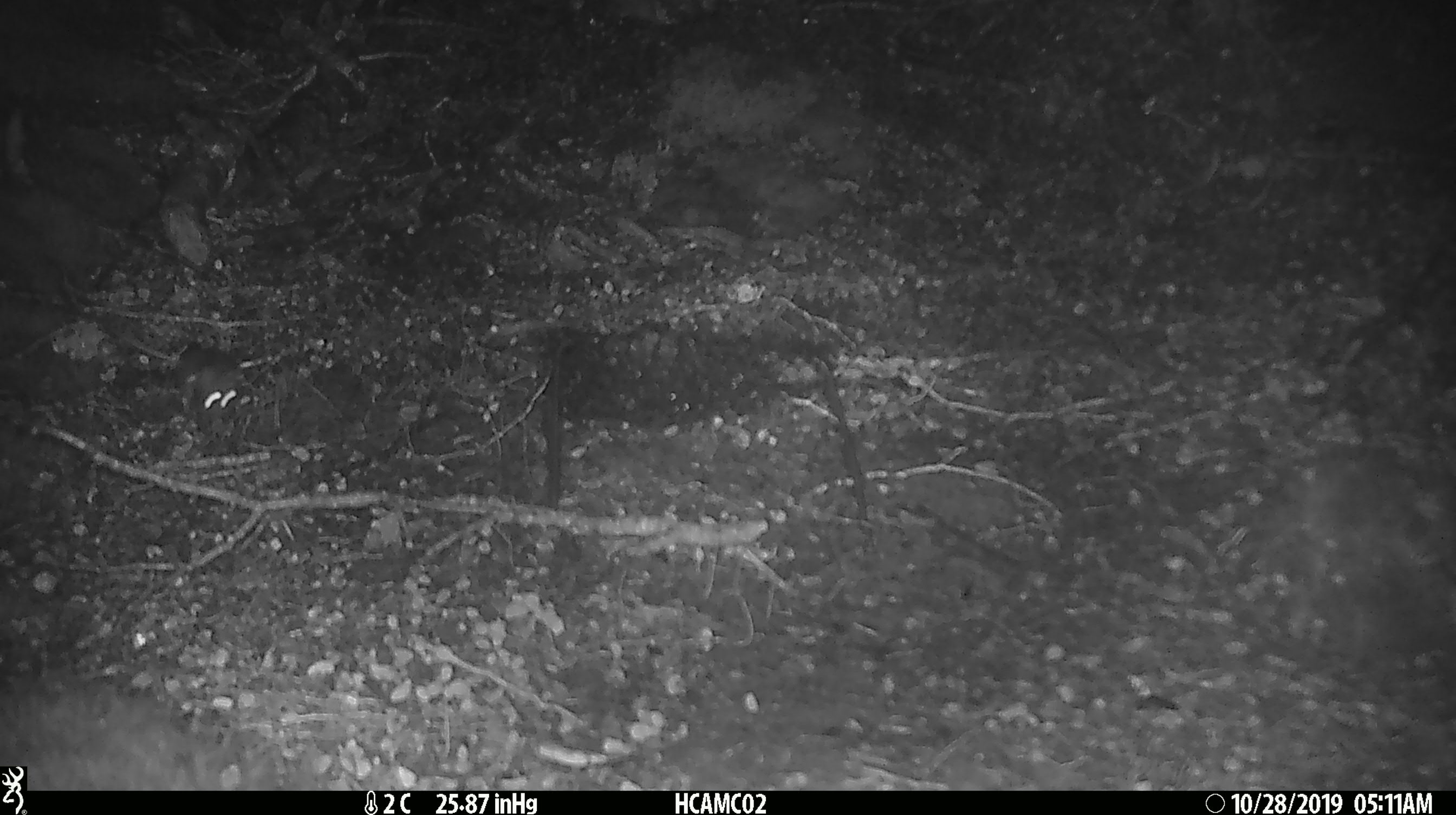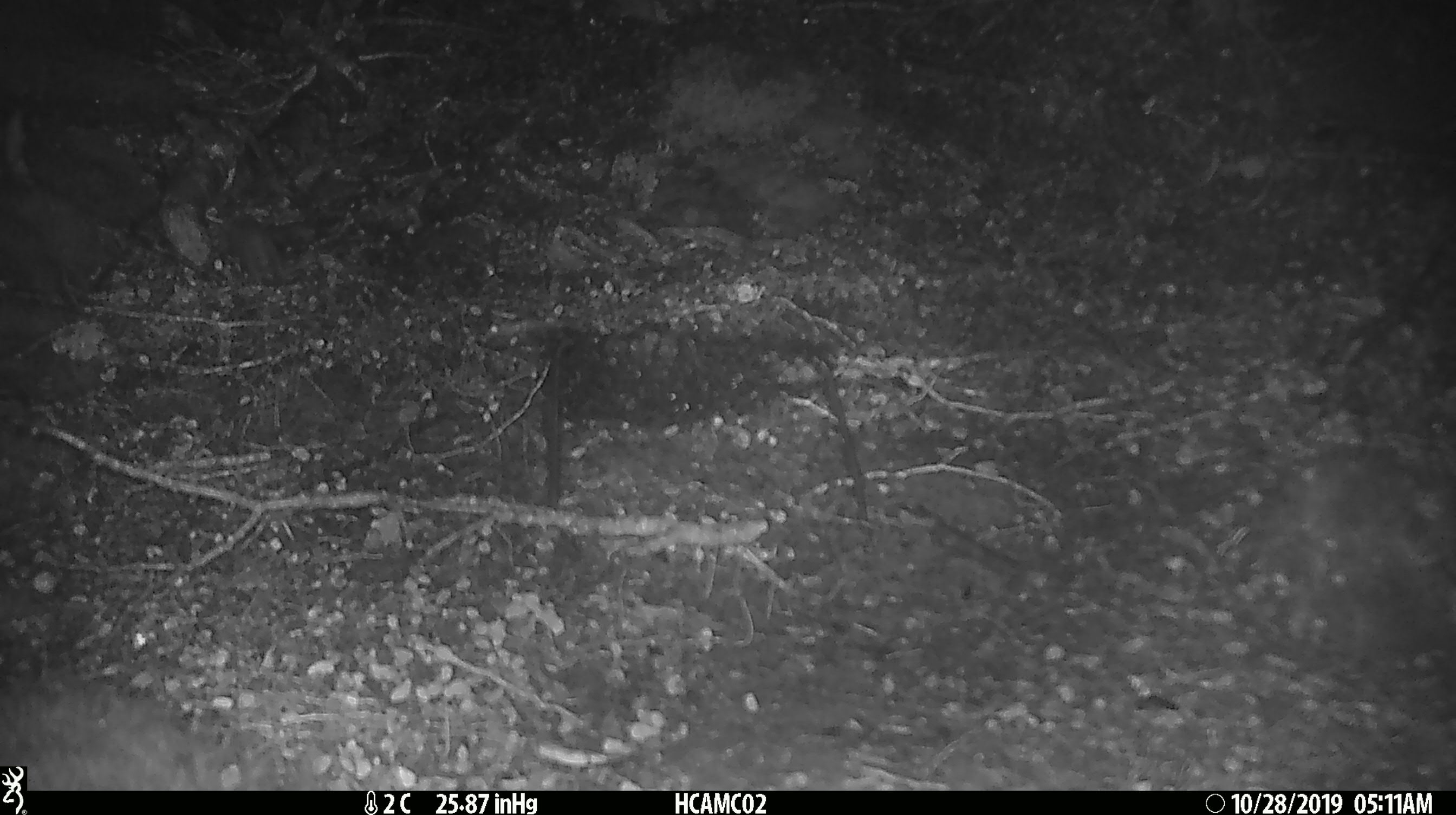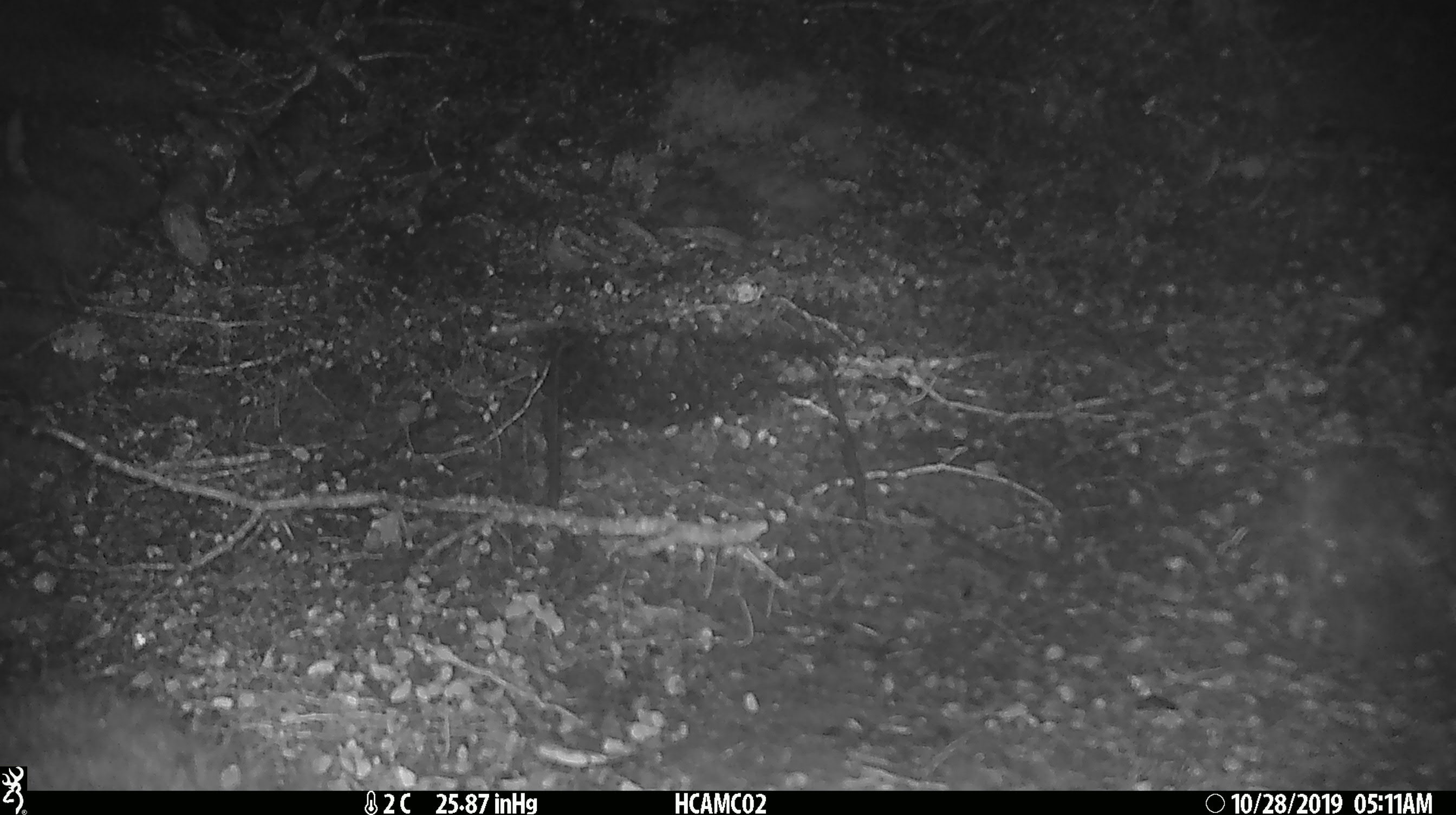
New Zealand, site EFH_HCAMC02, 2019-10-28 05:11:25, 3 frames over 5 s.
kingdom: Animalia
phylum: Chordata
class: Mammalia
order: Rodentia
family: Muridae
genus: Mus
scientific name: Mus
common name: mouse